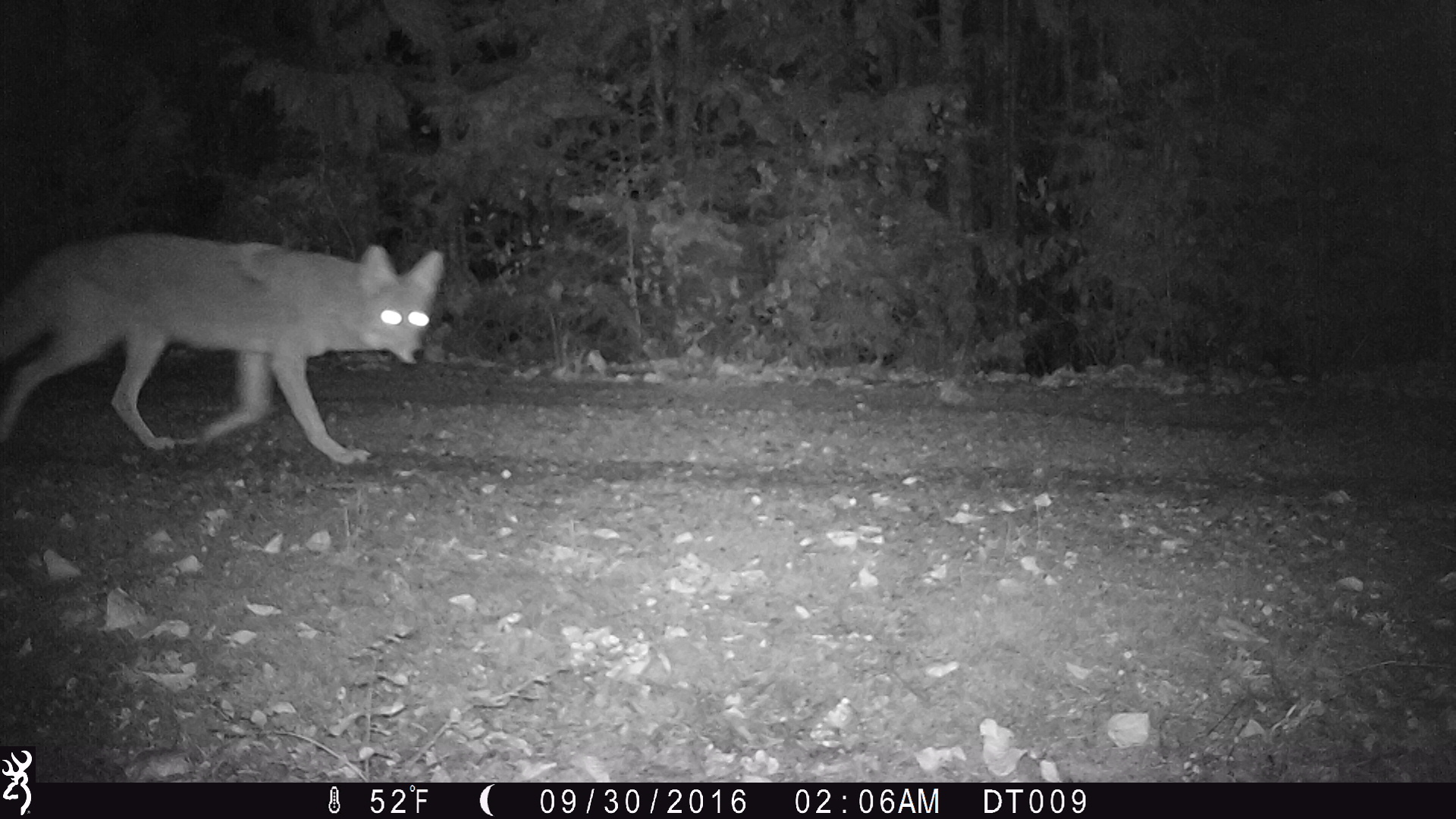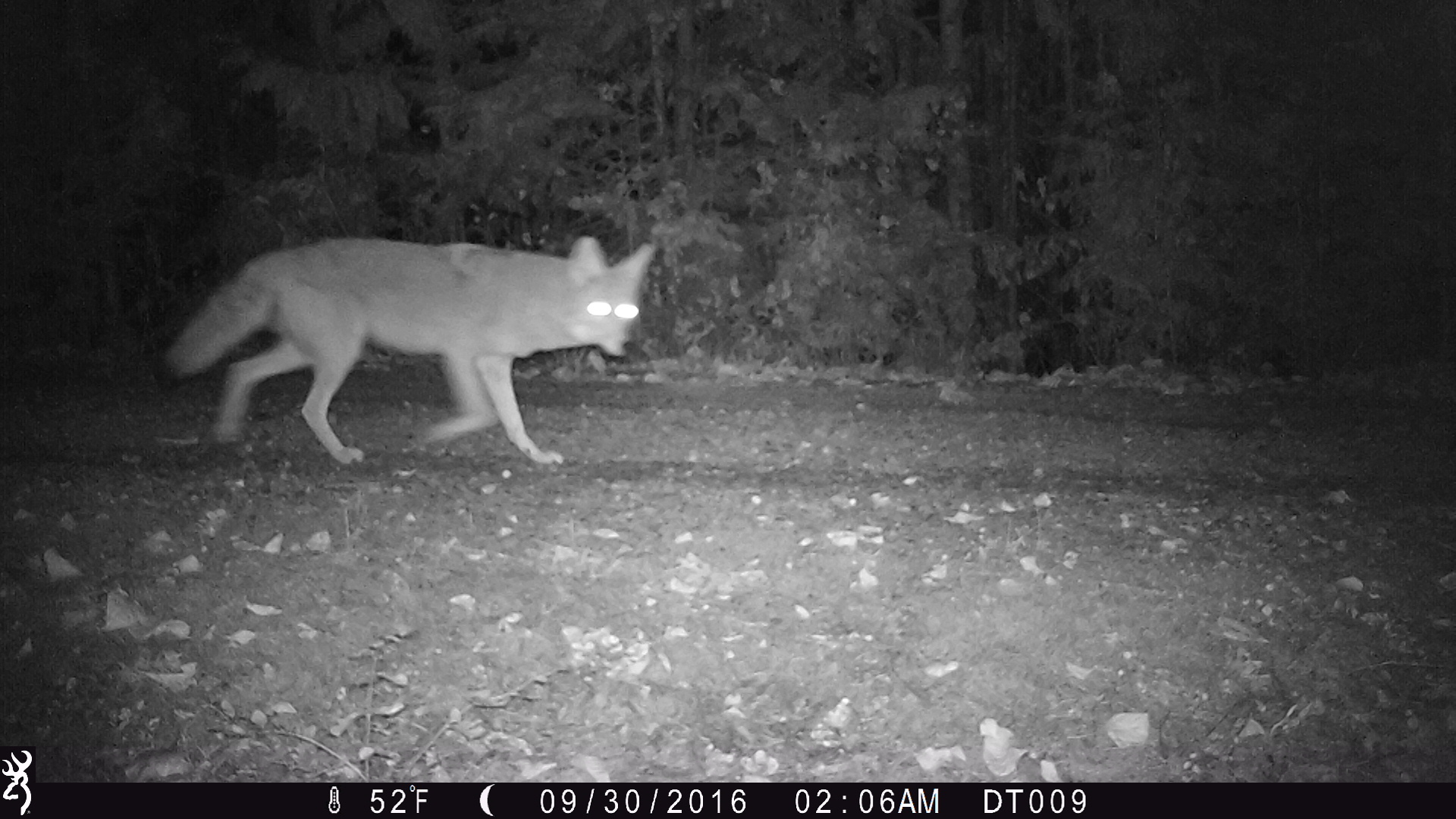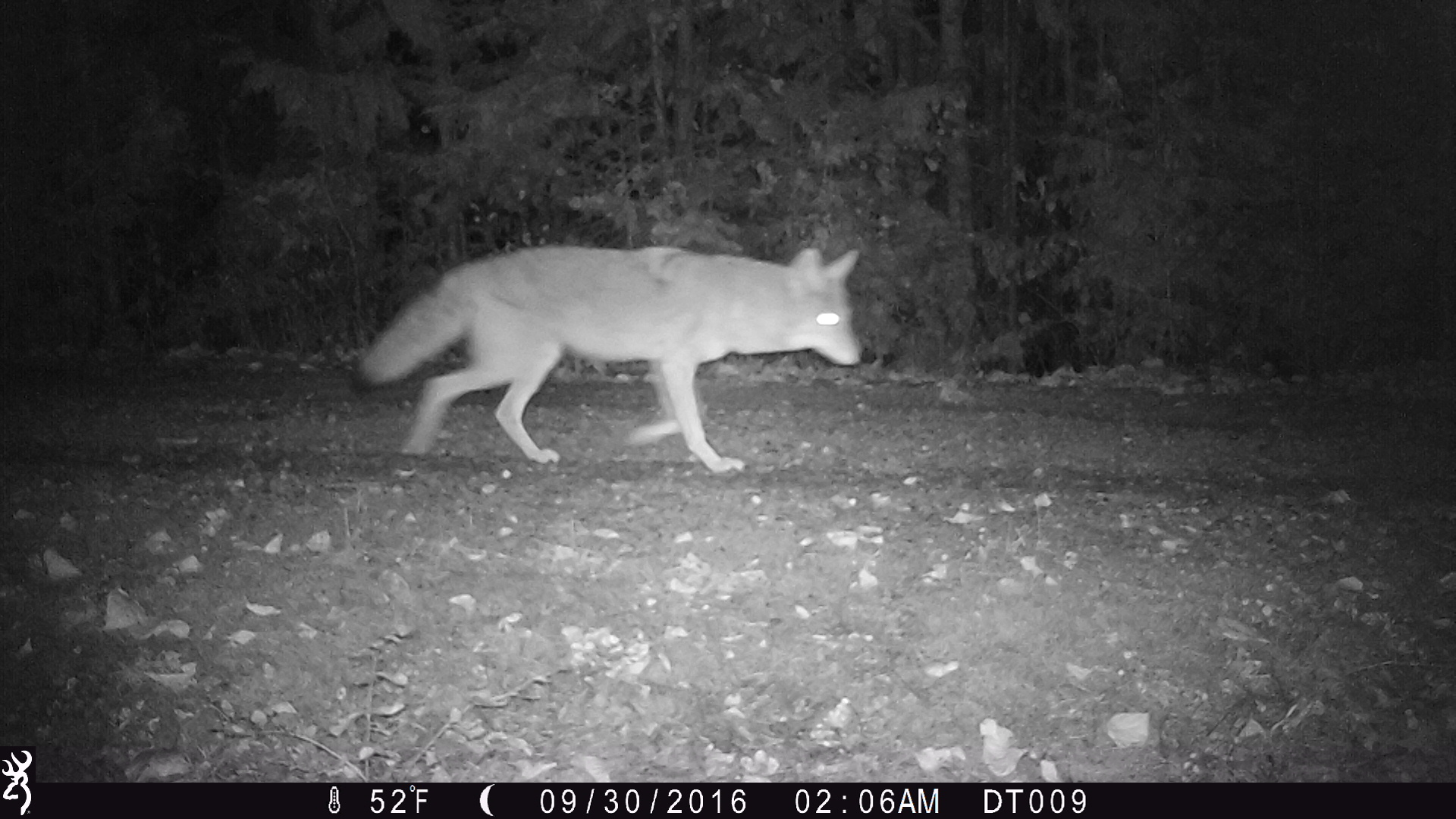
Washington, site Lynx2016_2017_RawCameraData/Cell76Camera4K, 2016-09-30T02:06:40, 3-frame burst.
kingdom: Animalia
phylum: Chordata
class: Mammalia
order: Carnivora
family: Canidae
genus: Canis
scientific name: Canis latrans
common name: coyote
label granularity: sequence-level